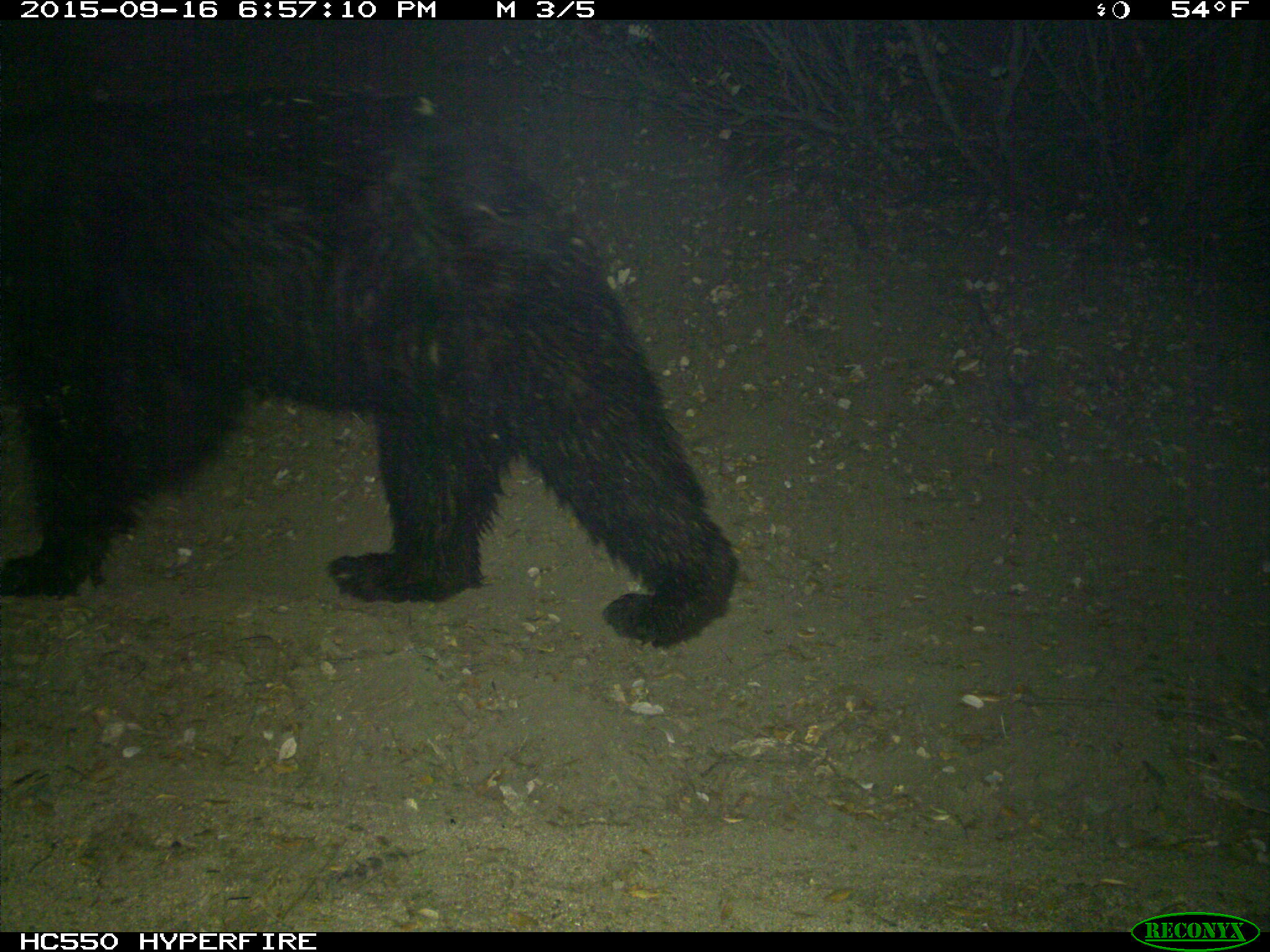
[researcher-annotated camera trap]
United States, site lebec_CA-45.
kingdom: Animalia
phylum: Chordata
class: Mammalia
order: Carnivora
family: Ursidae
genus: Ursus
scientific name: Ursus americanus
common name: american black bear